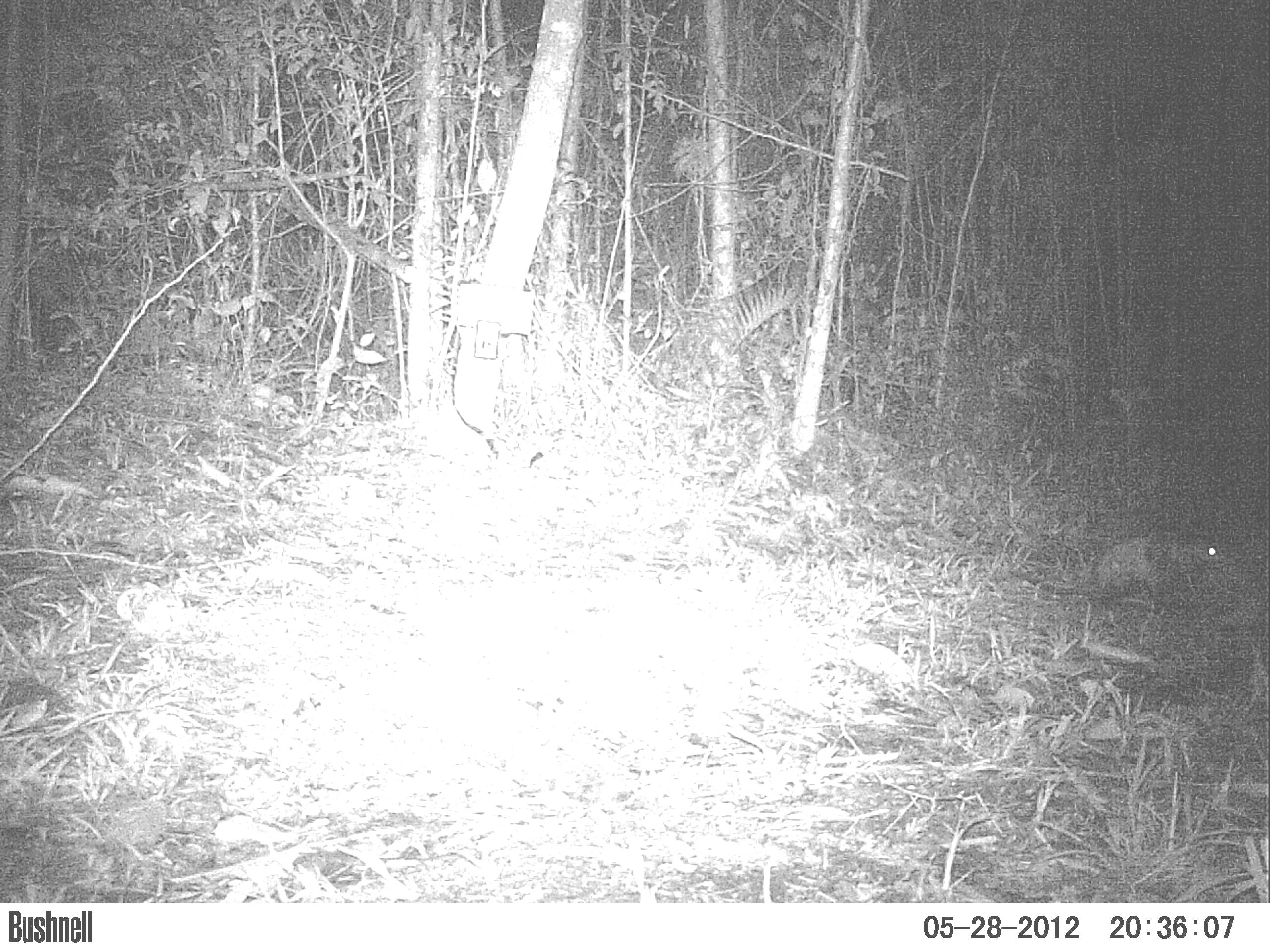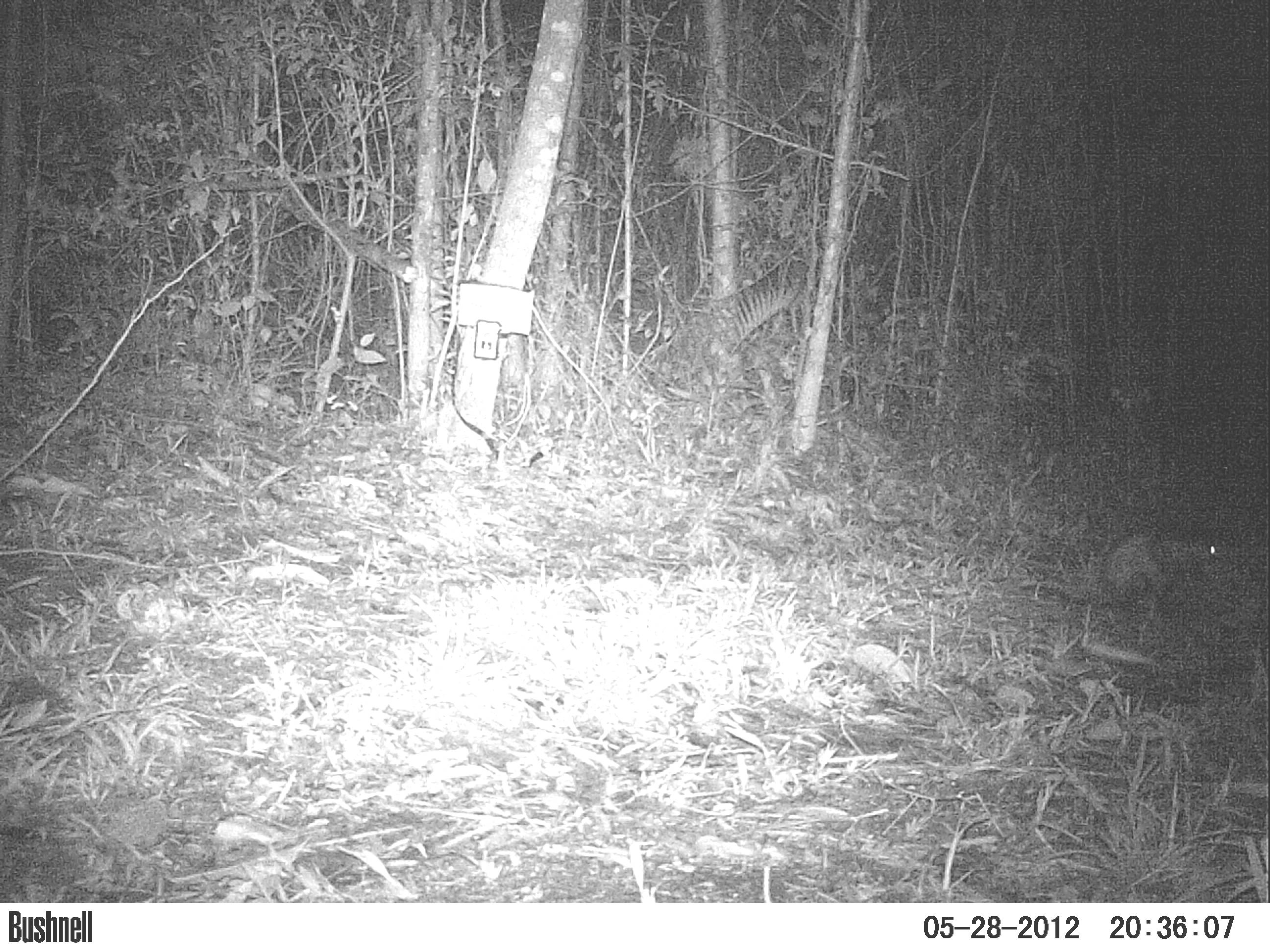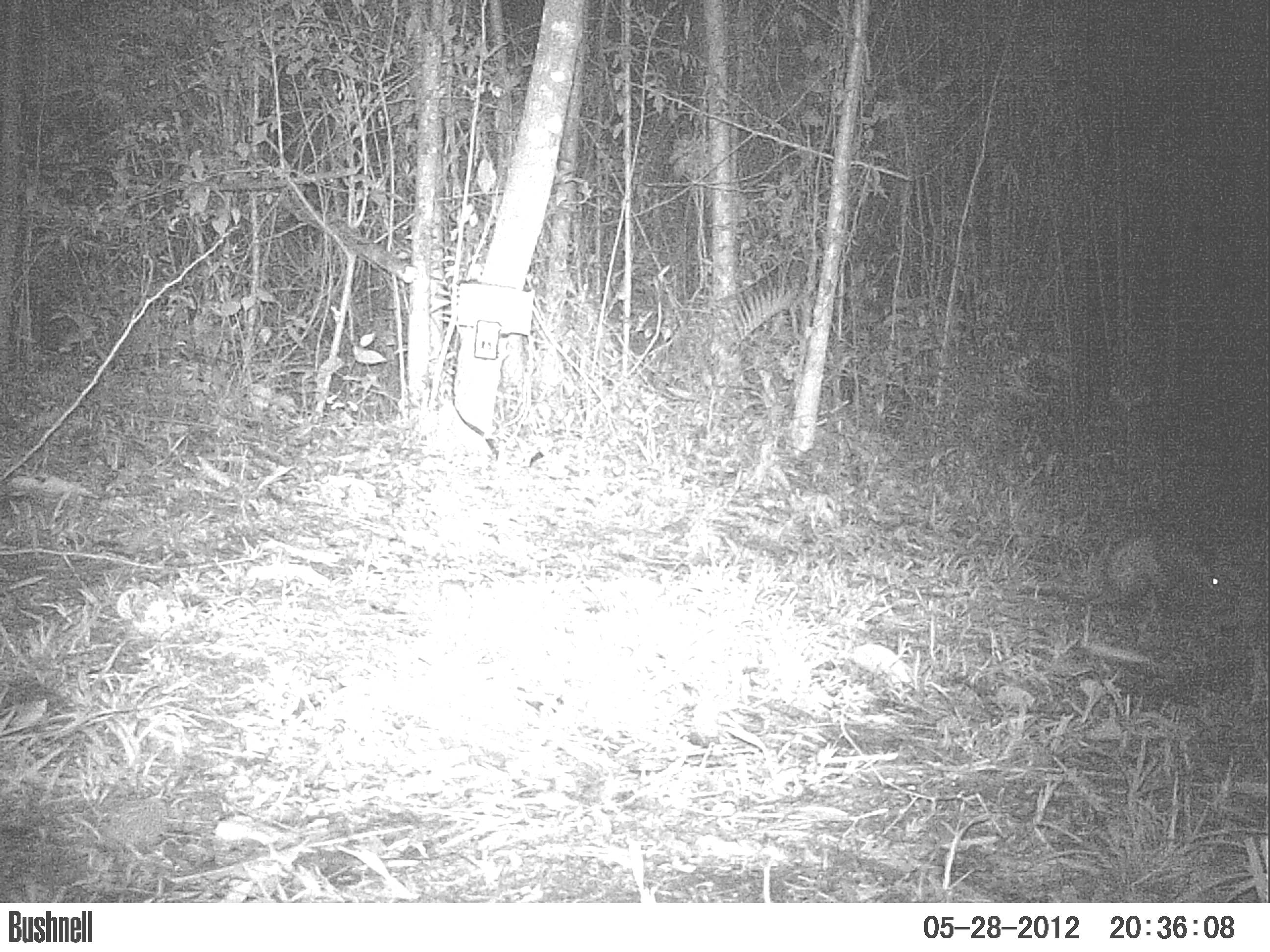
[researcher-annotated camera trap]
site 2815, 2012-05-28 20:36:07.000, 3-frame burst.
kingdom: Animalia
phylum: Chordata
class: Mammalia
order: Didelphimorphia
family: Didelphidae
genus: Didelphis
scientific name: Didelphis virginiana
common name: virginia opossum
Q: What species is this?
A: Didelphis virginiana (virginia opossum).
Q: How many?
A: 1.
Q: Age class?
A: Adult.